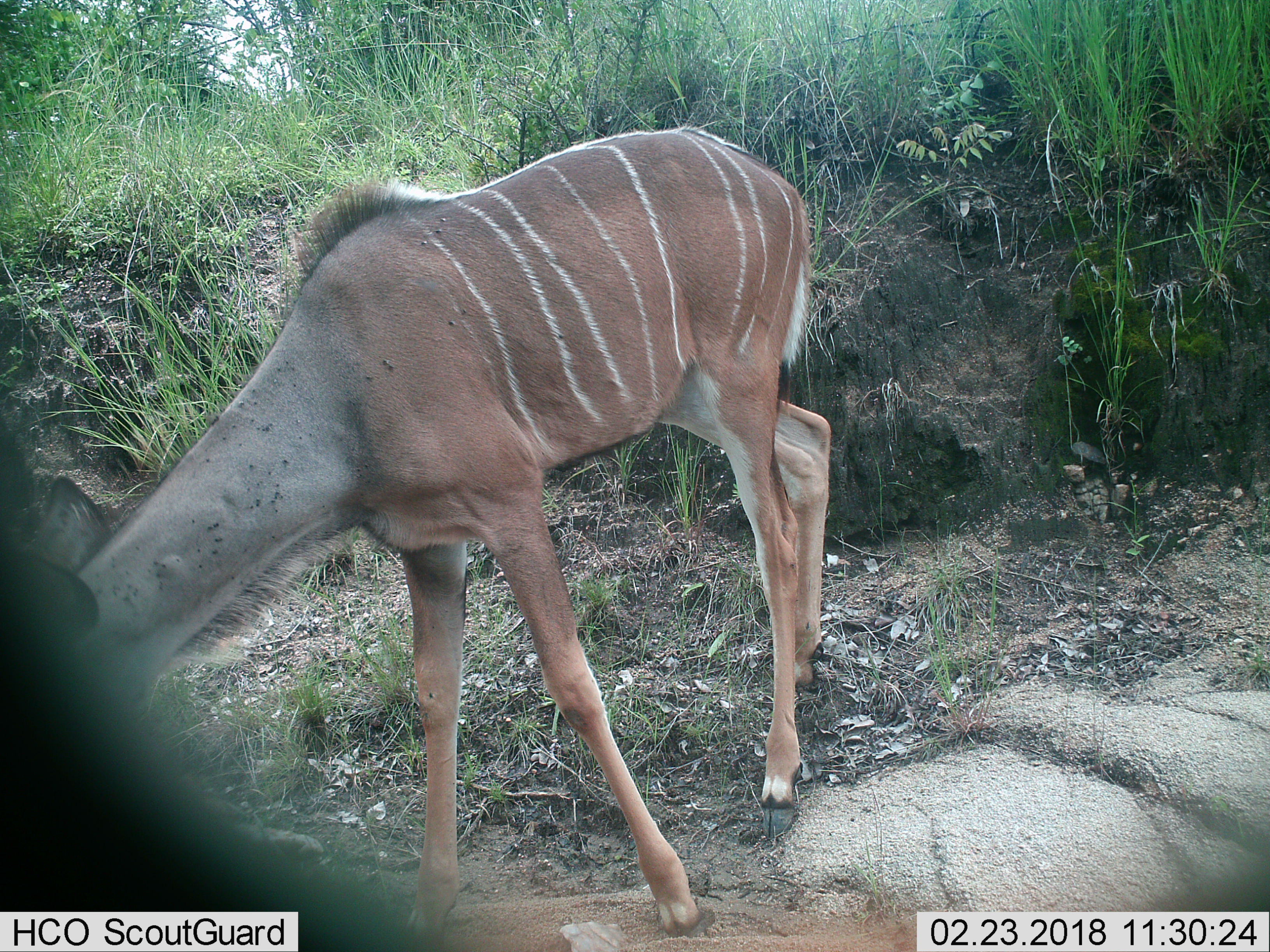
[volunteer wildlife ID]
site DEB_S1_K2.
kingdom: Animalia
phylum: Chordata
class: Mammalia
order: Artiodactyla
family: Bovidae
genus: Tragelaphus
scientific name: Tragelaphus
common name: kudu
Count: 1.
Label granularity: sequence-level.